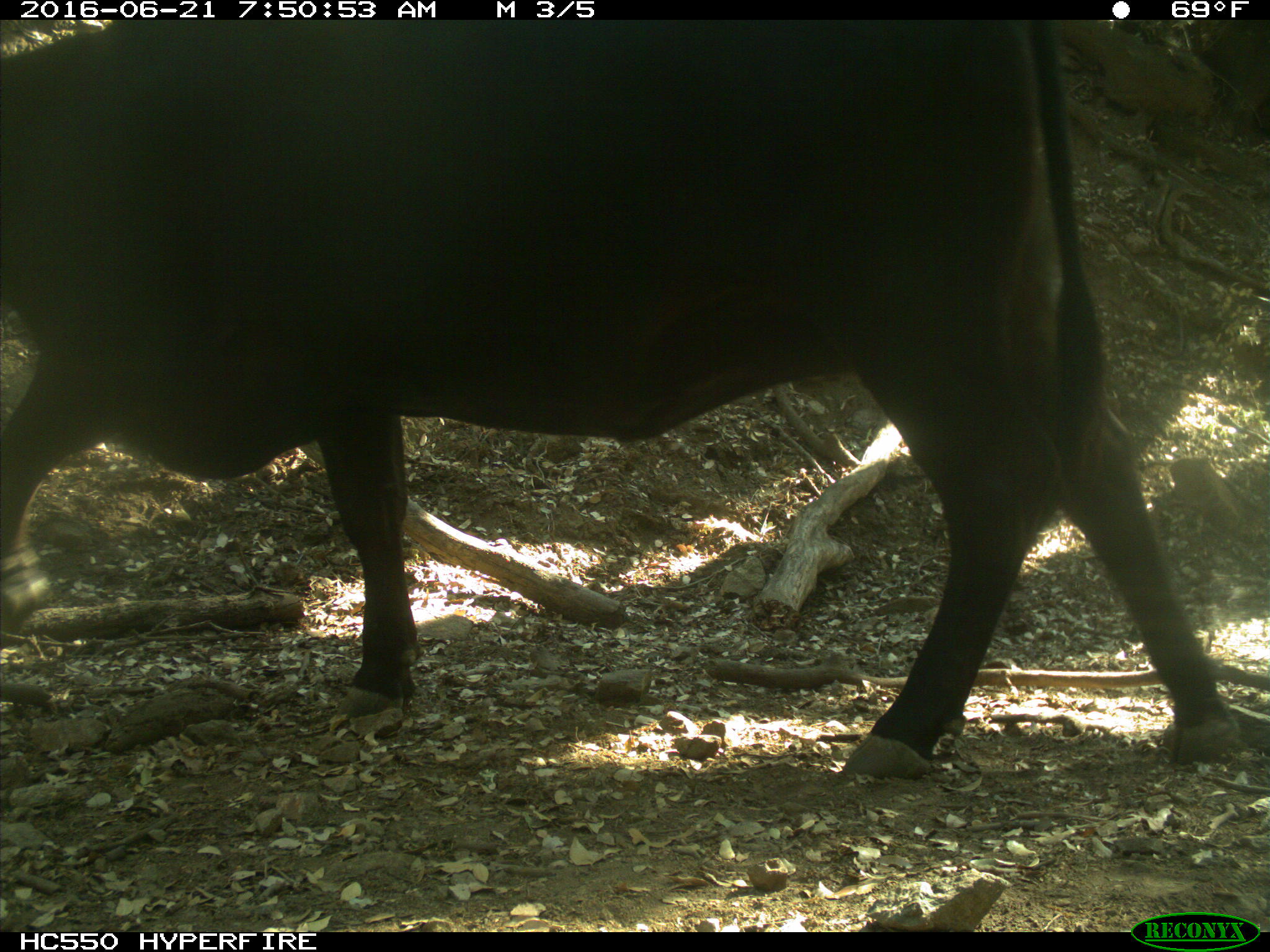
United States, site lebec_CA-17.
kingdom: Animalia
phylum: Chordata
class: Mammalia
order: Artiodactyla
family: Bovidae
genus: Bos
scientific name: Bos taurus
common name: domestic cow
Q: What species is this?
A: Bos taurus (domestic cow).